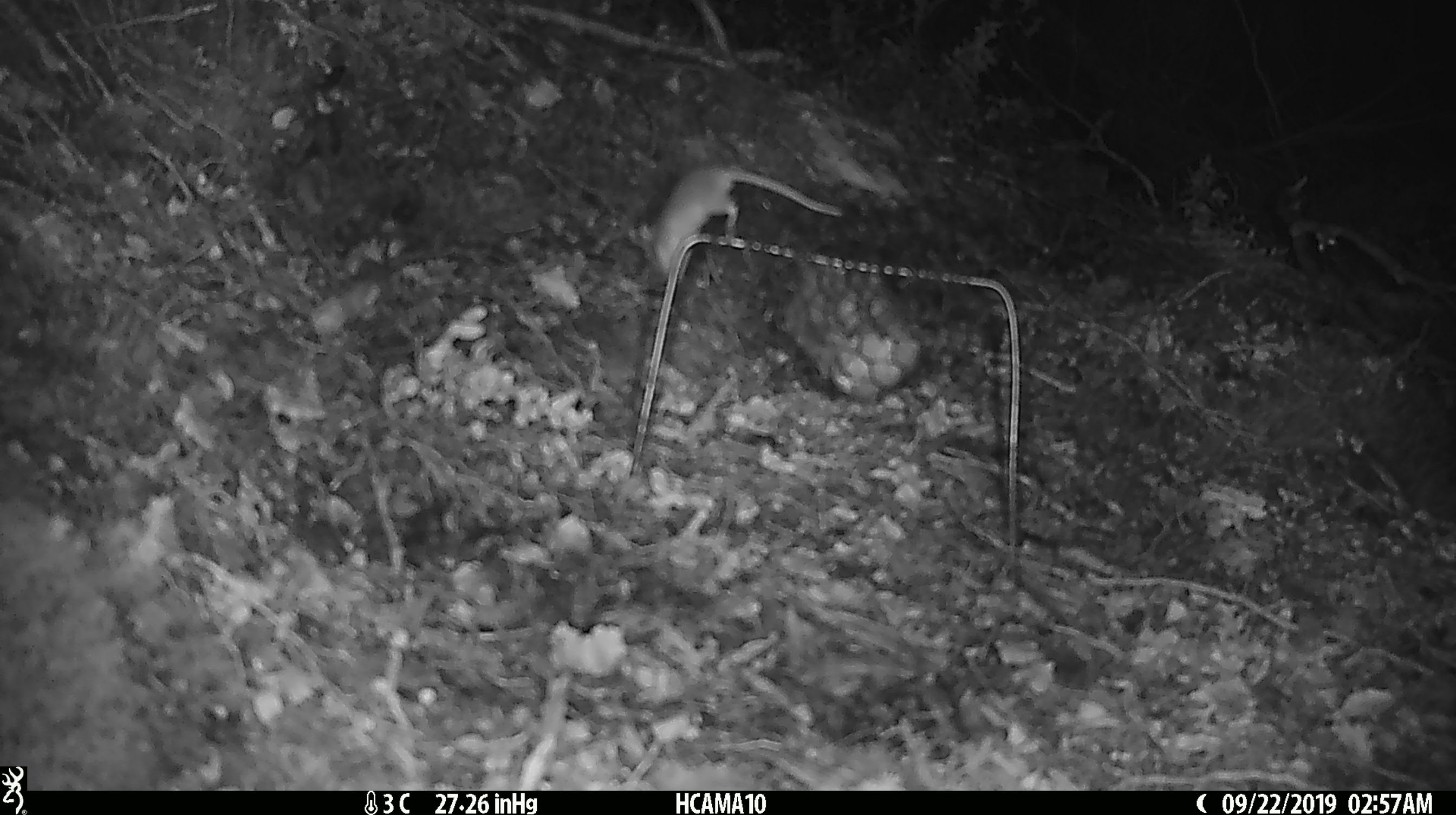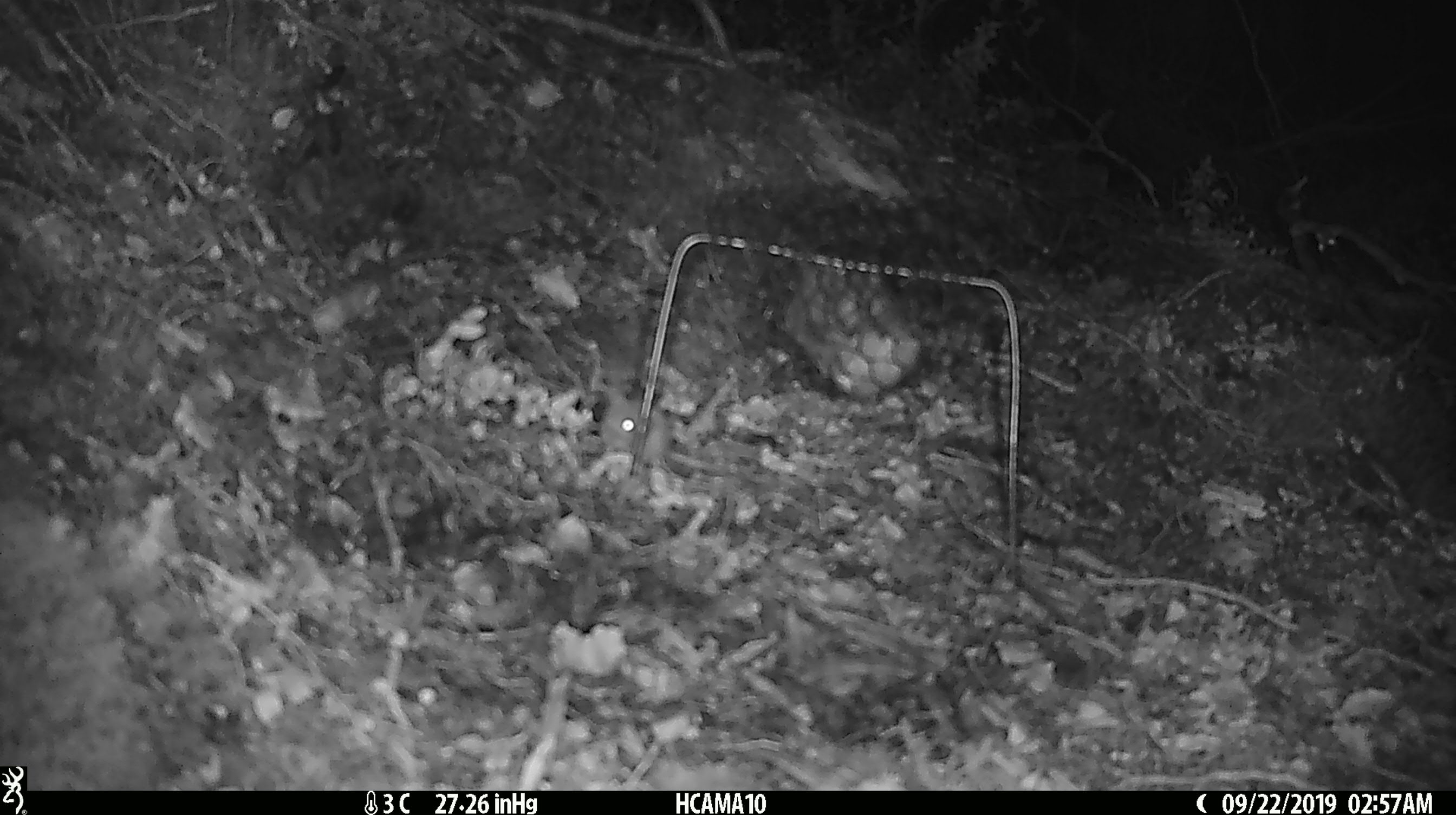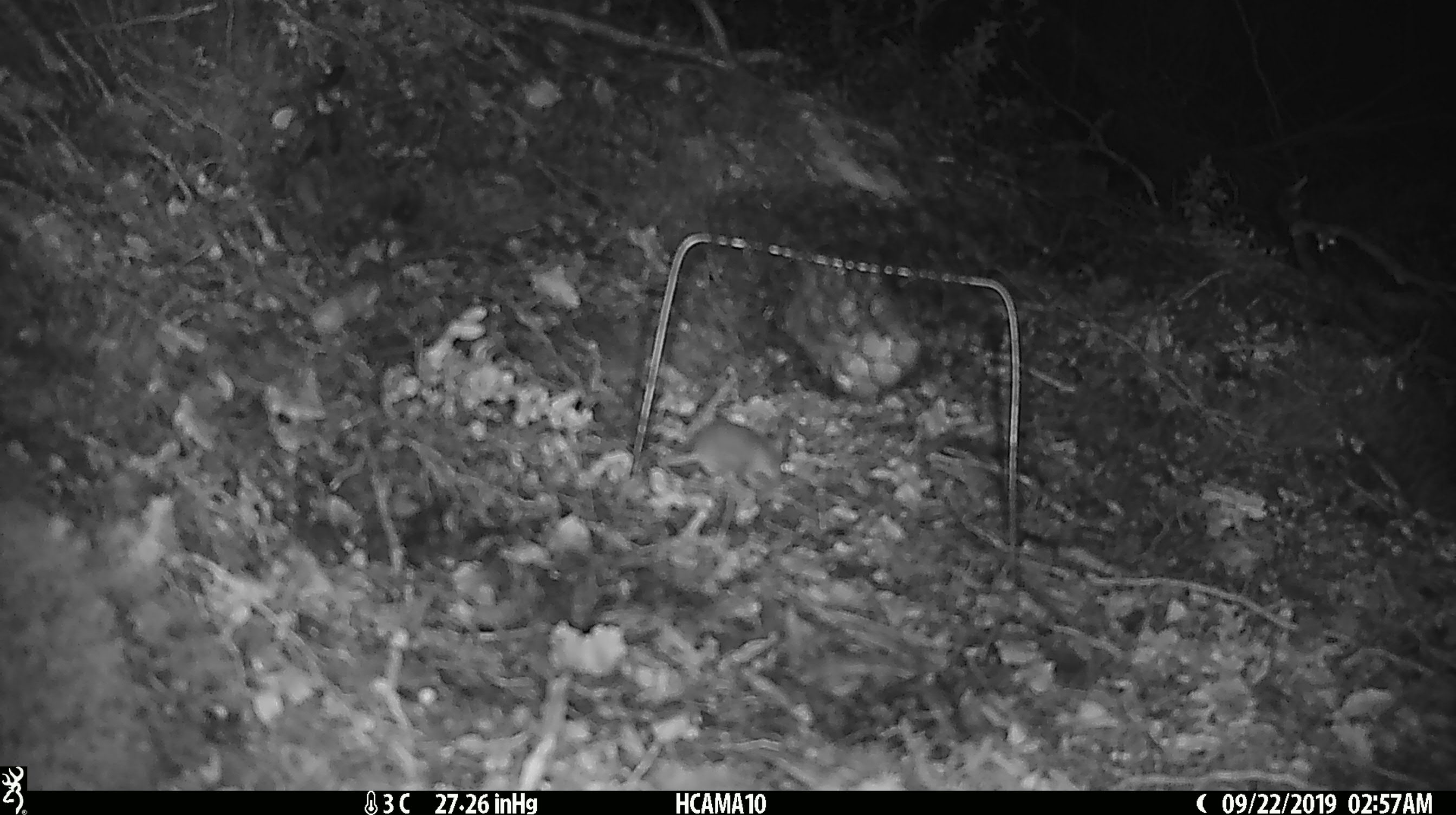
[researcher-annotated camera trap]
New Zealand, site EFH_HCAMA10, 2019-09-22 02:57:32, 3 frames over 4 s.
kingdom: Animalia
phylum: Chordata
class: Mammalia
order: Rodentia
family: Muridae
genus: Mus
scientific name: Mus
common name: mouse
Mouse (Mus).